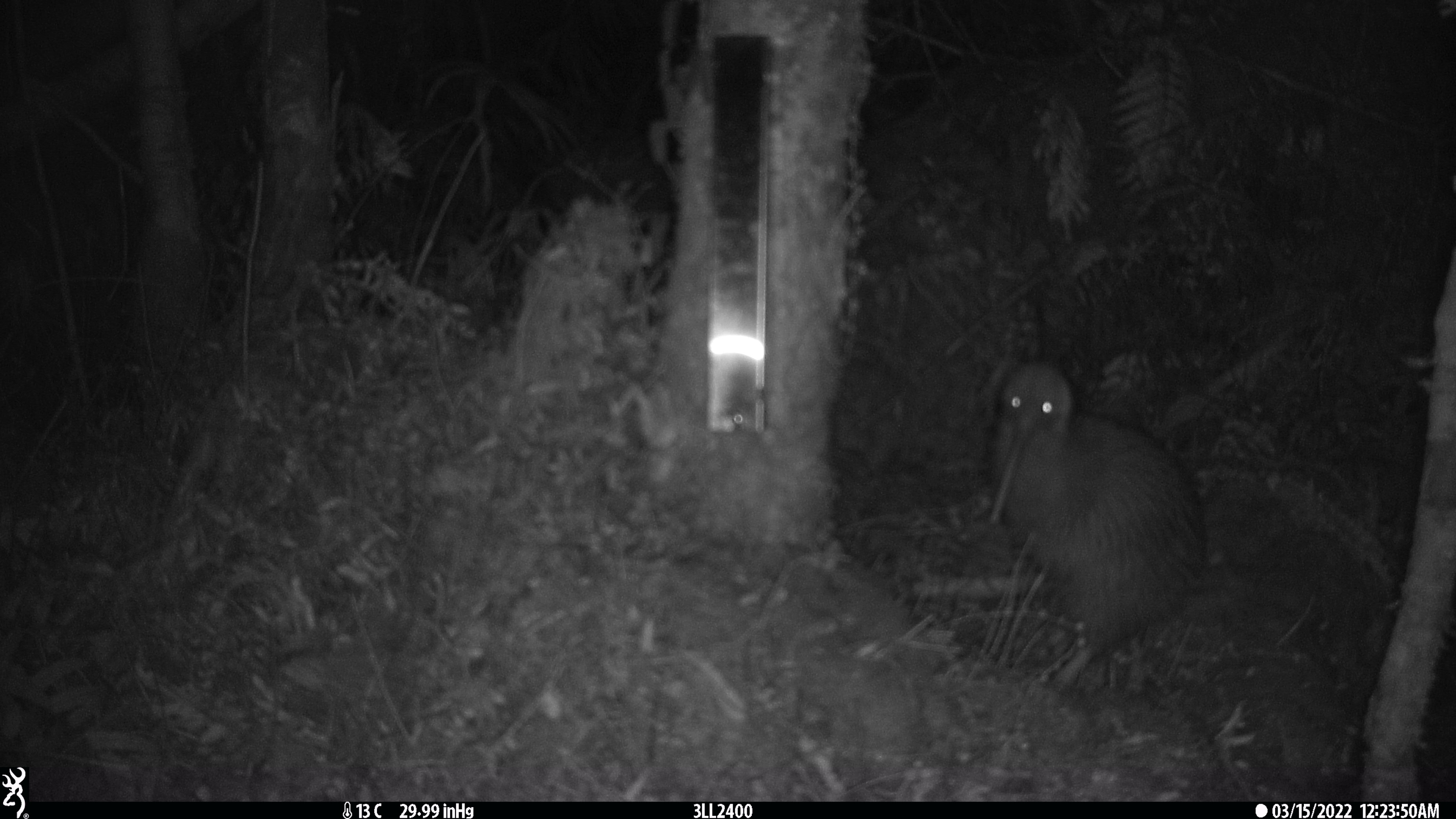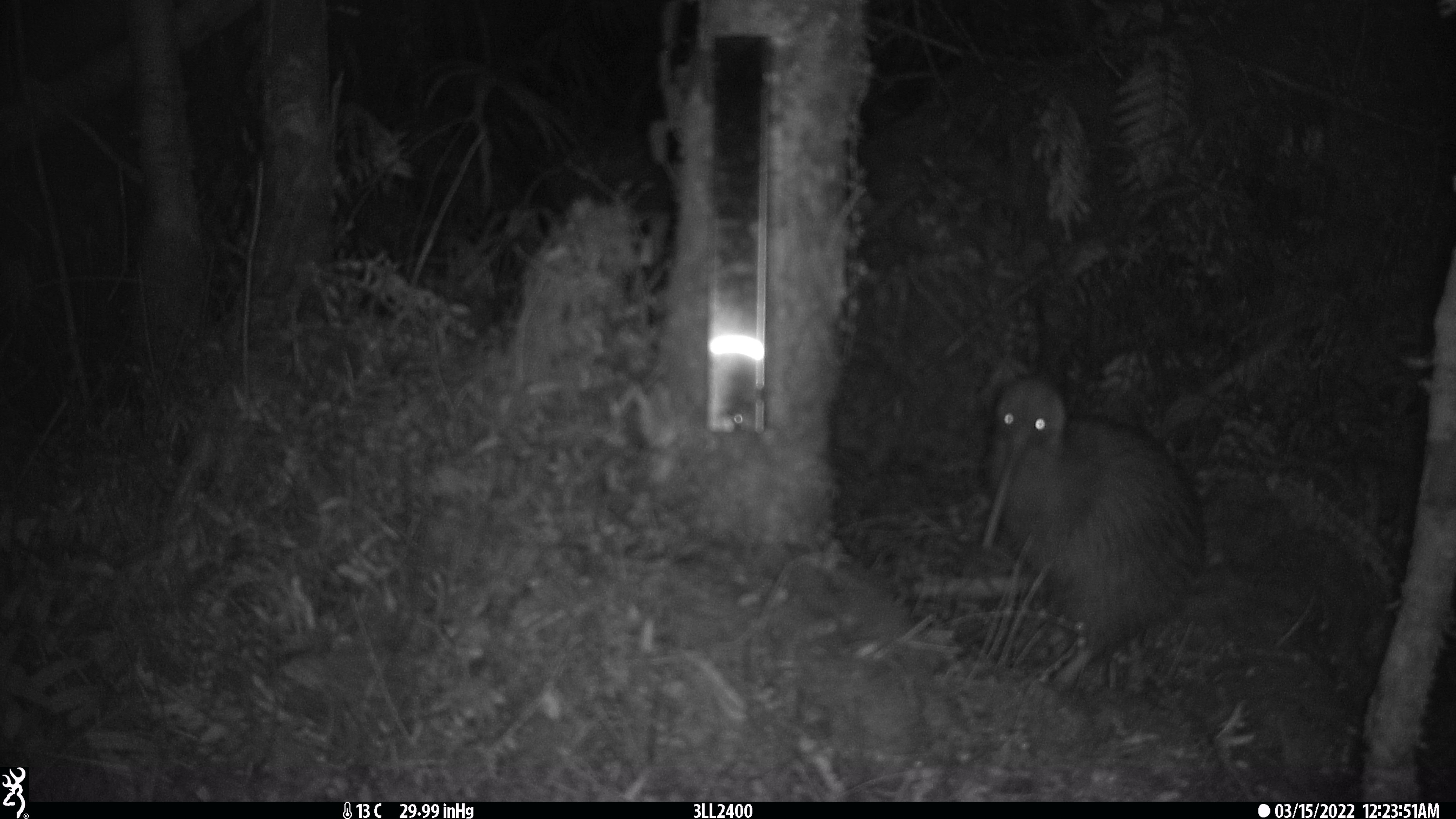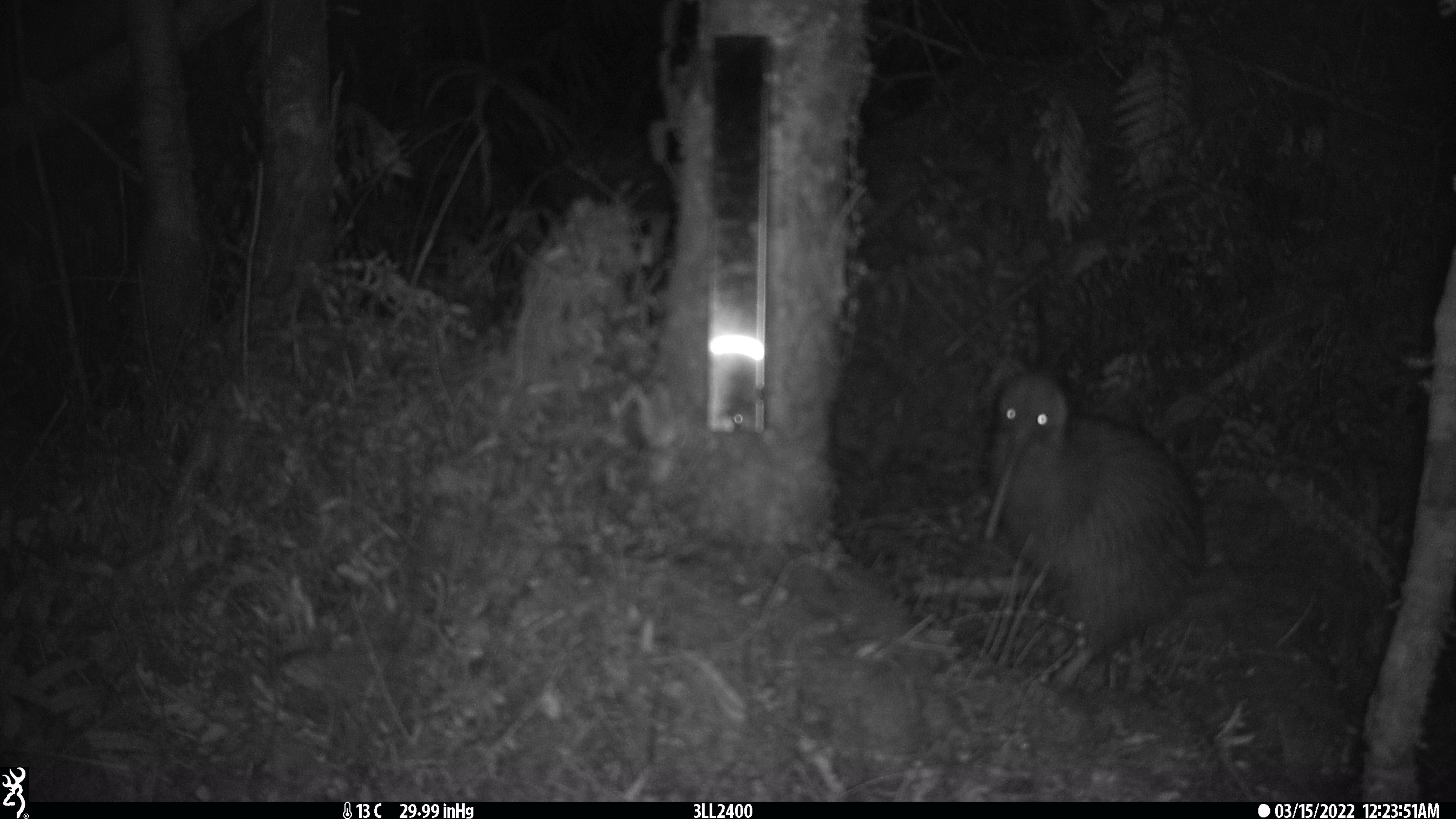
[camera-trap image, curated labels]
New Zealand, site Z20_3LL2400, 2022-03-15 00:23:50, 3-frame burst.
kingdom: Animalia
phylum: Chordata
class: Aves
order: Apterygiformes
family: Apterygidae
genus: Apteryx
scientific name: Apteryx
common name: kiwi